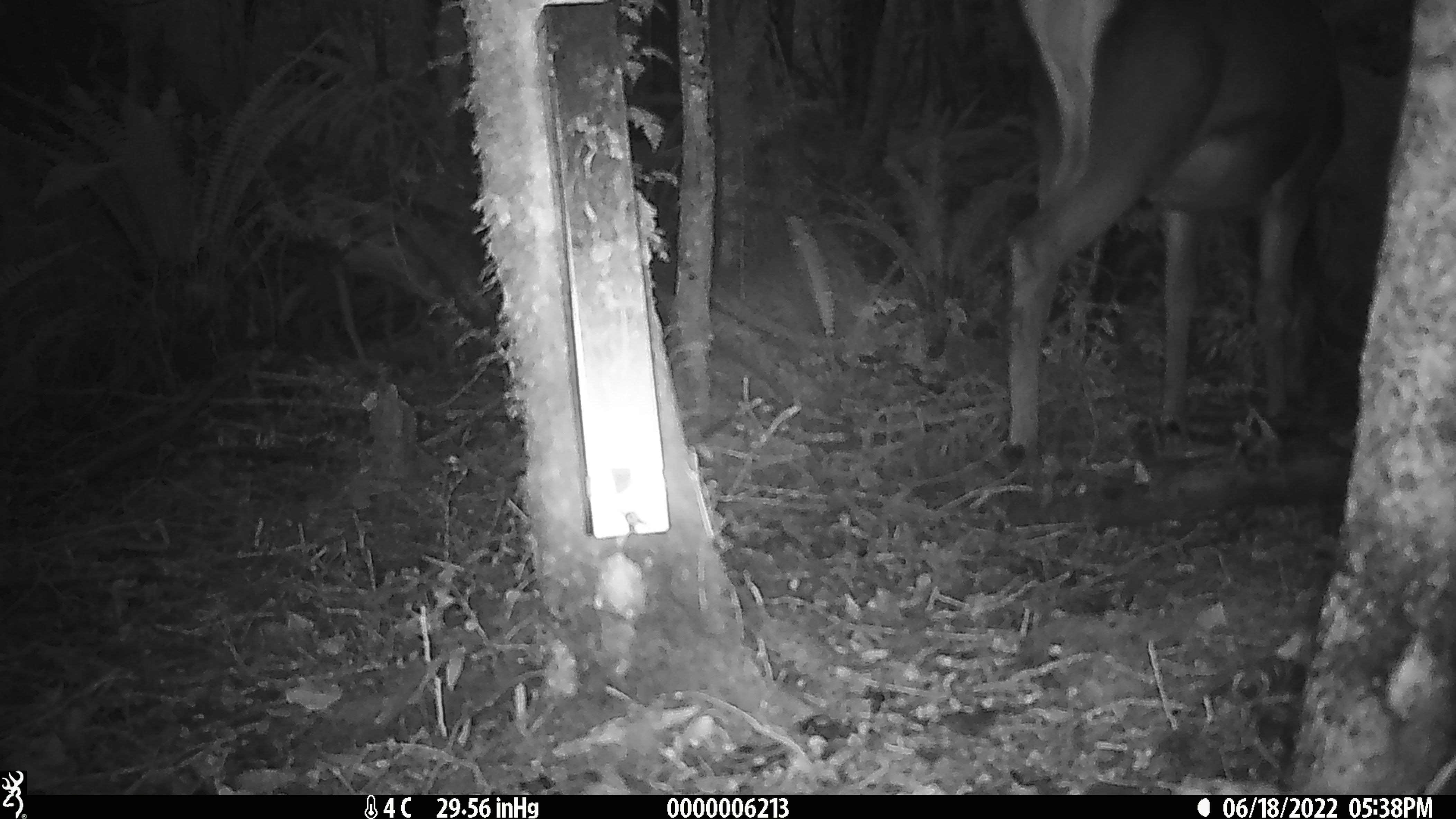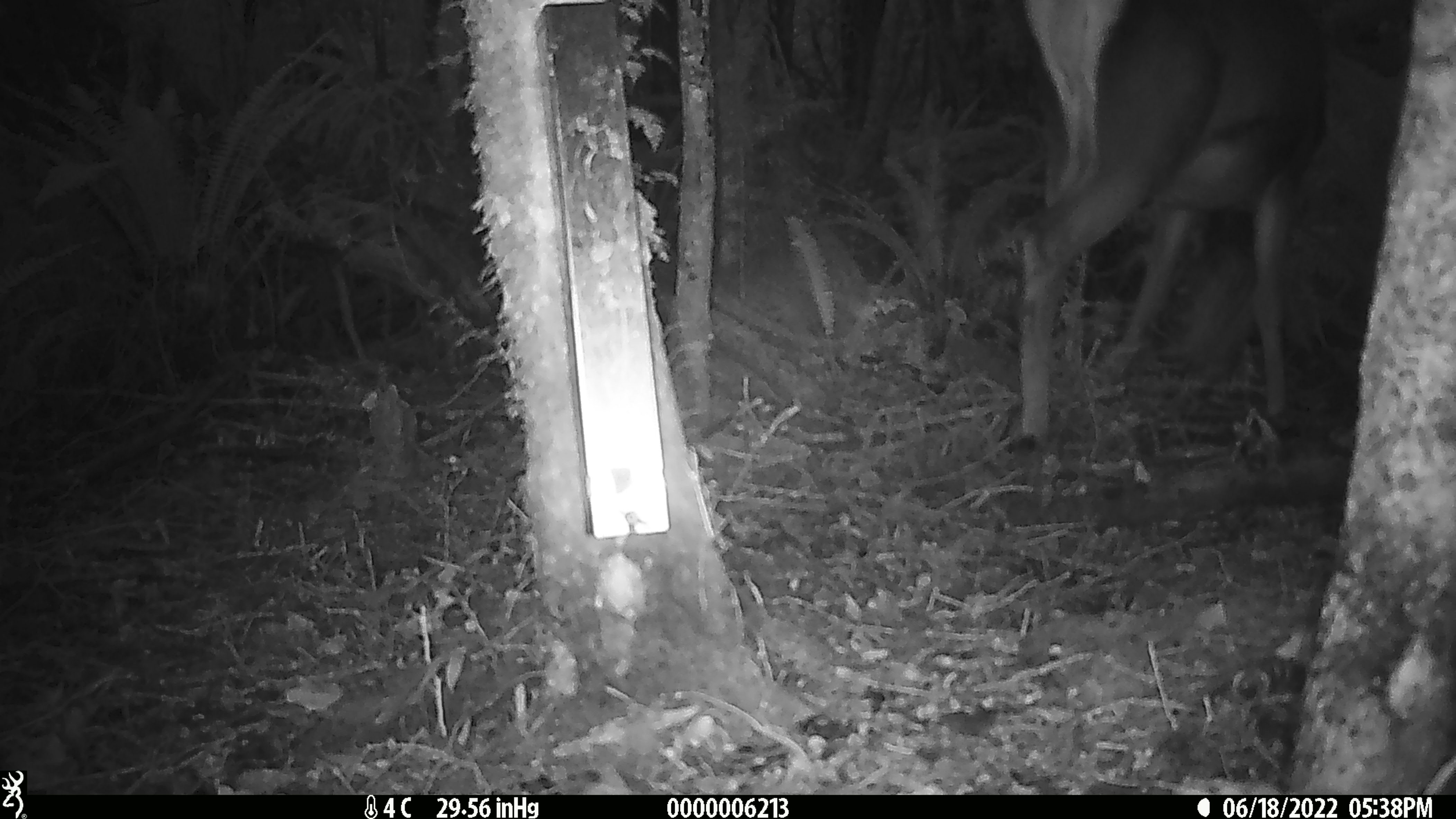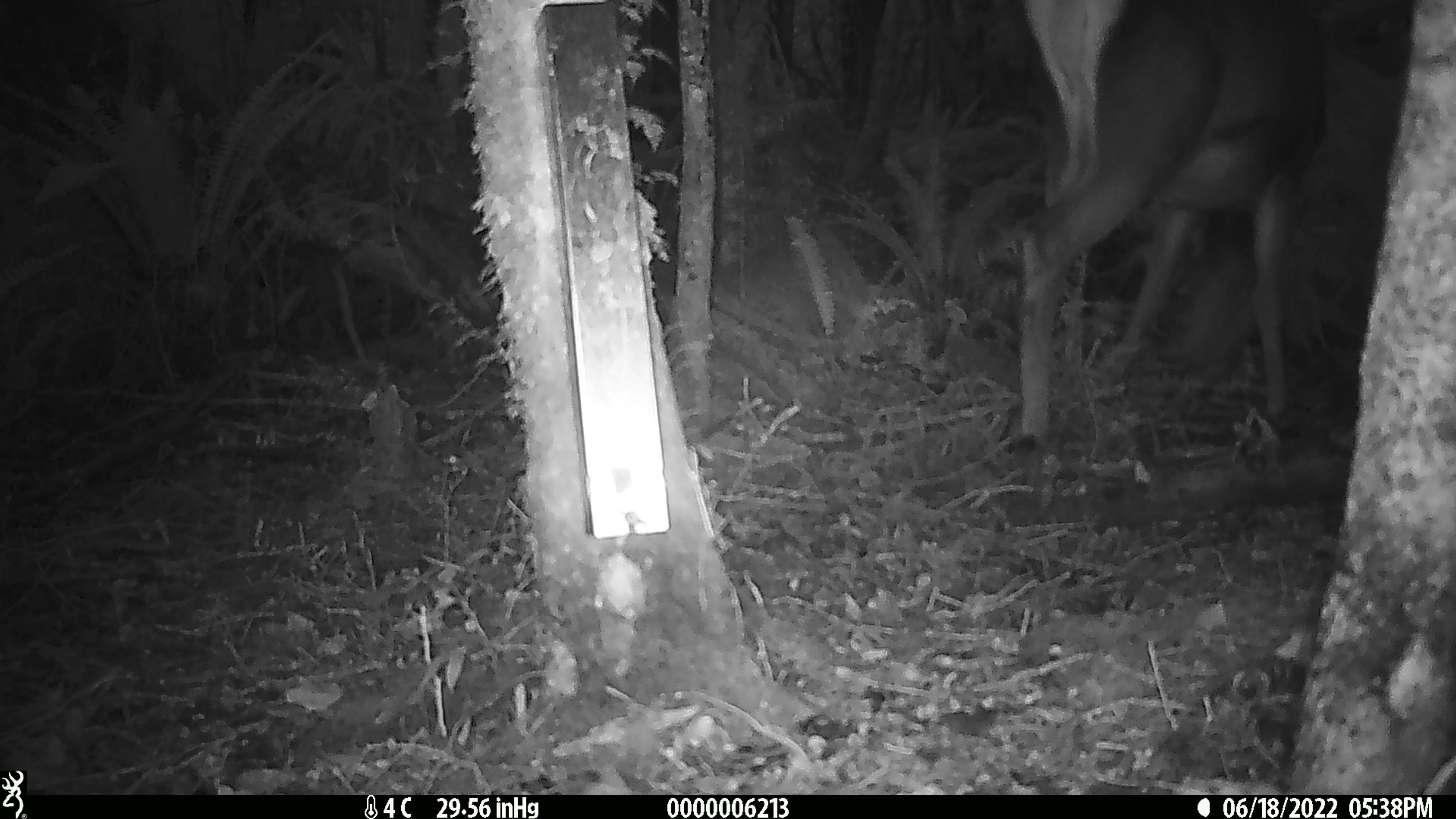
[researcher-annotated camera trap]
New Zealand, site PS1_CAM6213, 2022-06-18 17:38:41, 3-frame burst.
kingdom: Animalia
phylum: Chordata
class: Mammalia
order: Artiodactyla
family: Cervidae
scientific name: Cervidae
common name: deer